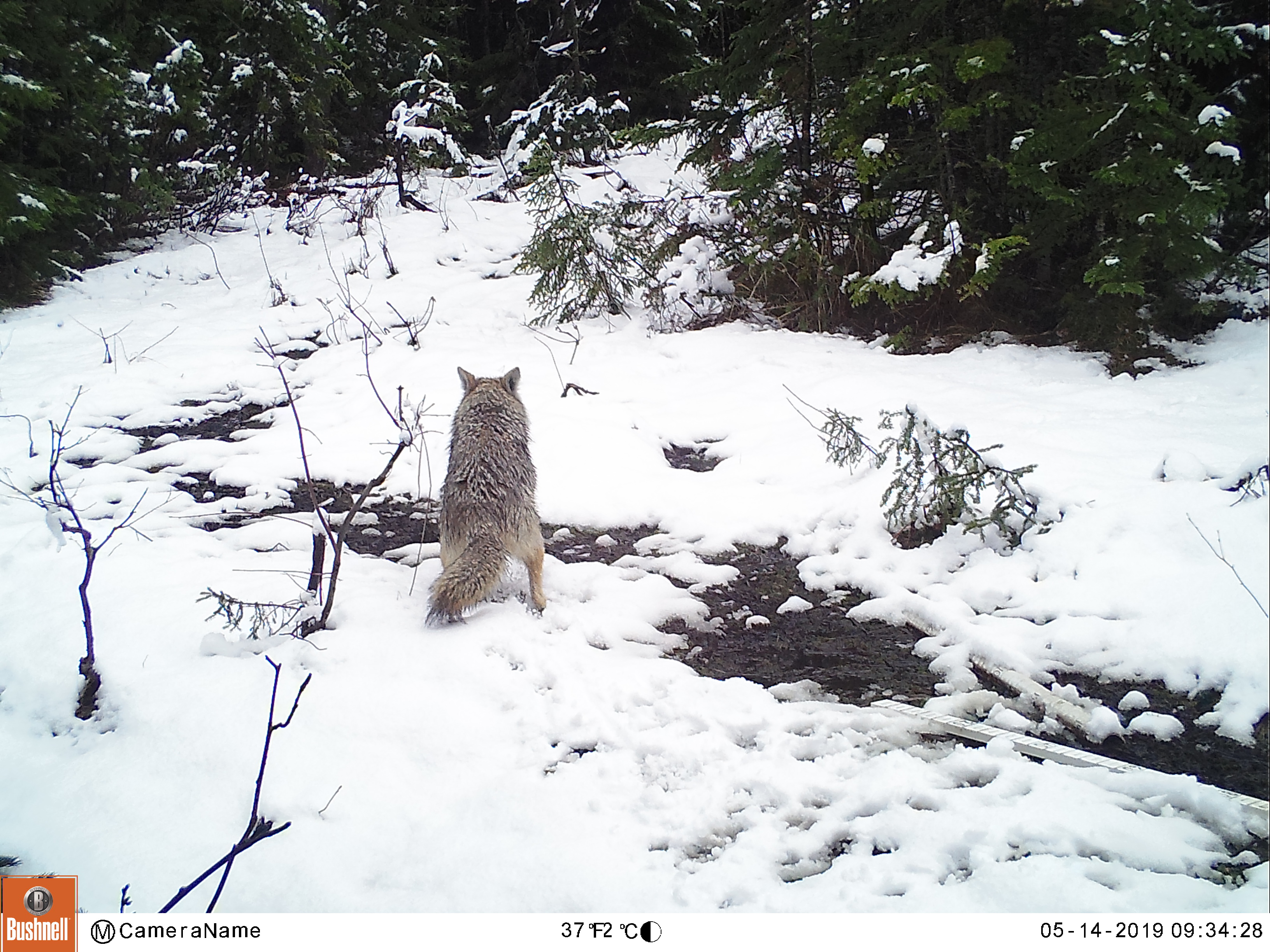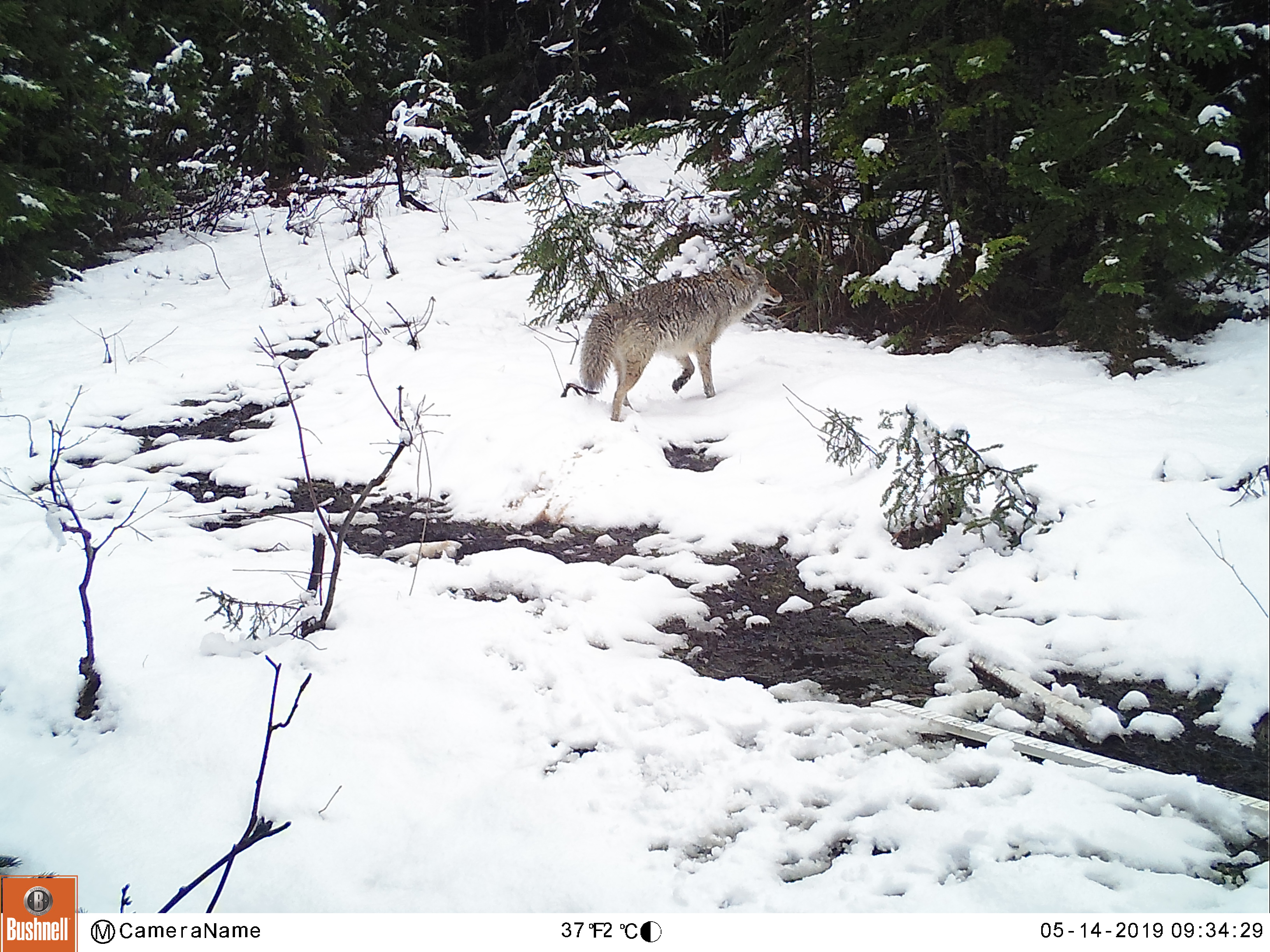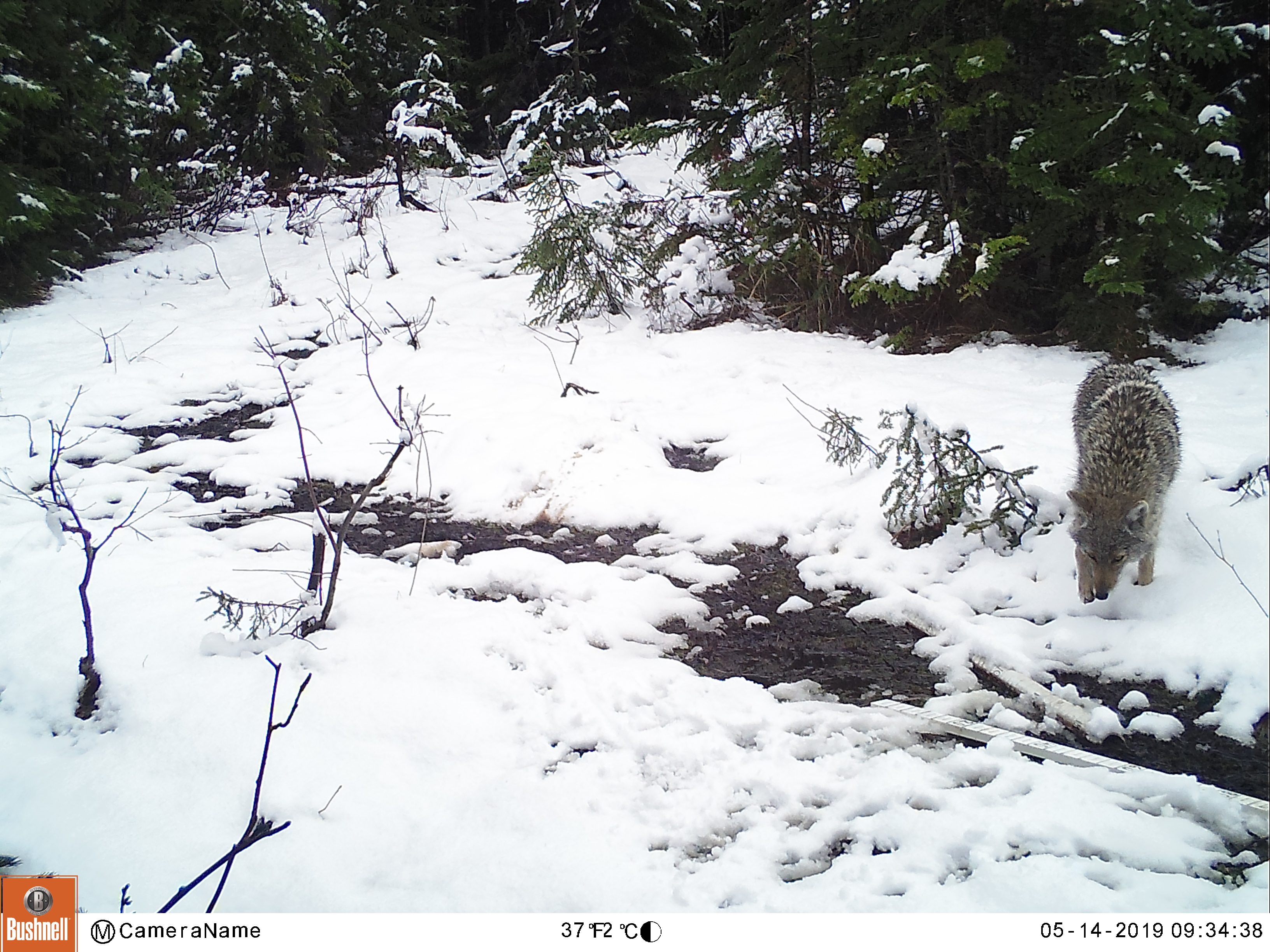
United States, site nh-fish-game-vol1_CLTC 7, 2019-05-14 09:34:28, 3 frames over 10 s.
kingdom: Animalia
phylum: Chordata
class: Mammalia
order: Carnivora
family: Canidae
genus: Canis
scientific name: Canis latrans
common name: coyote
Coyote (Canis latrans).